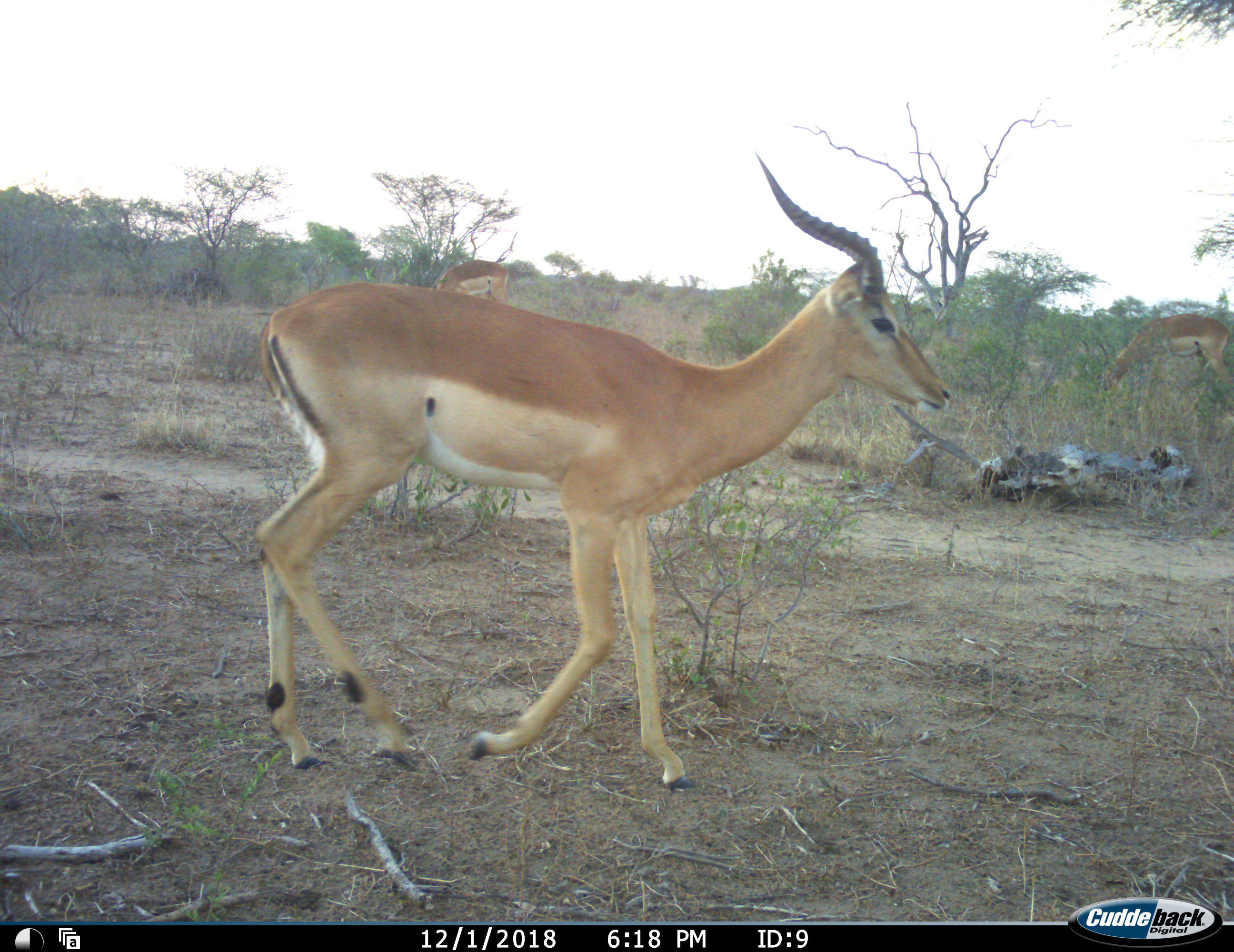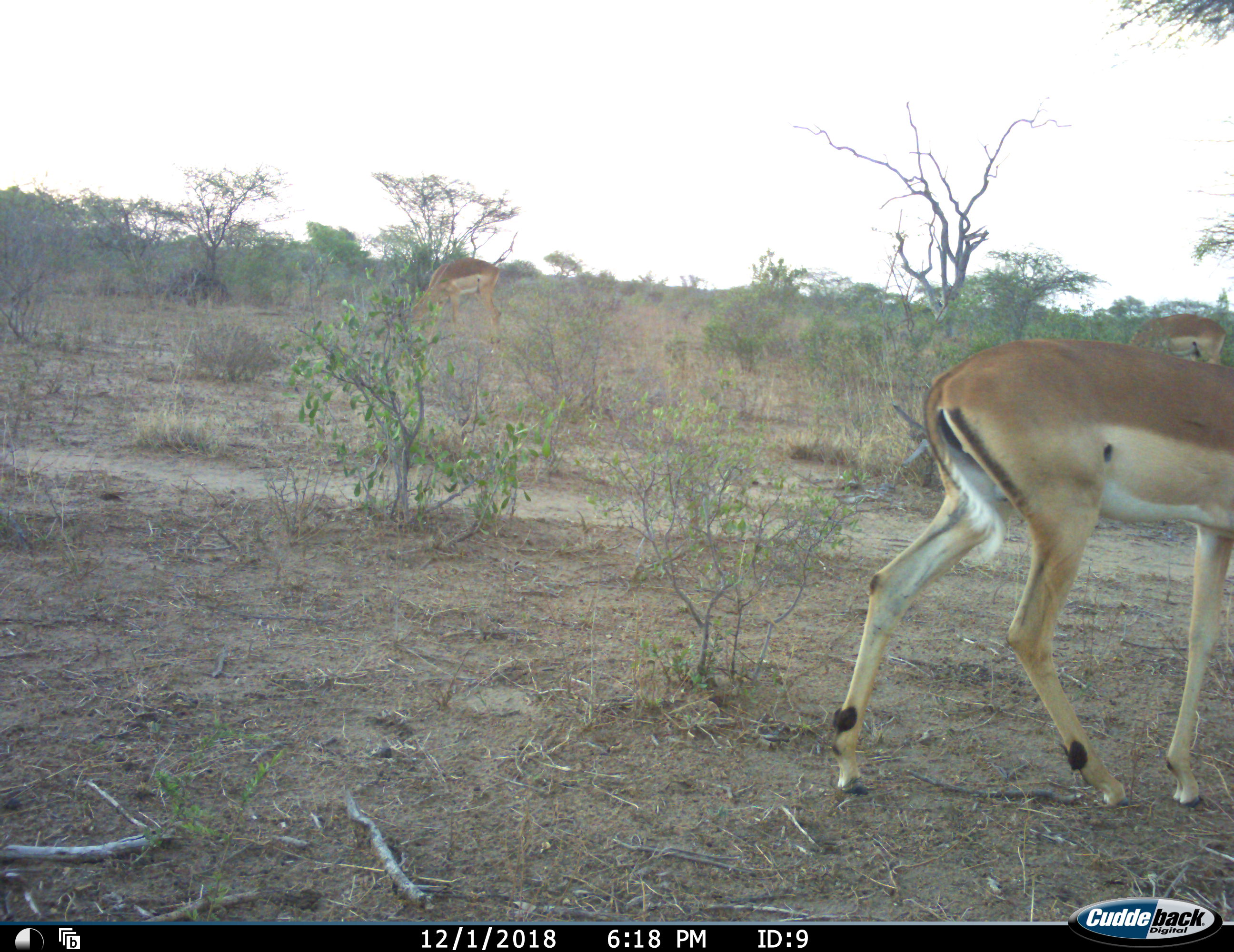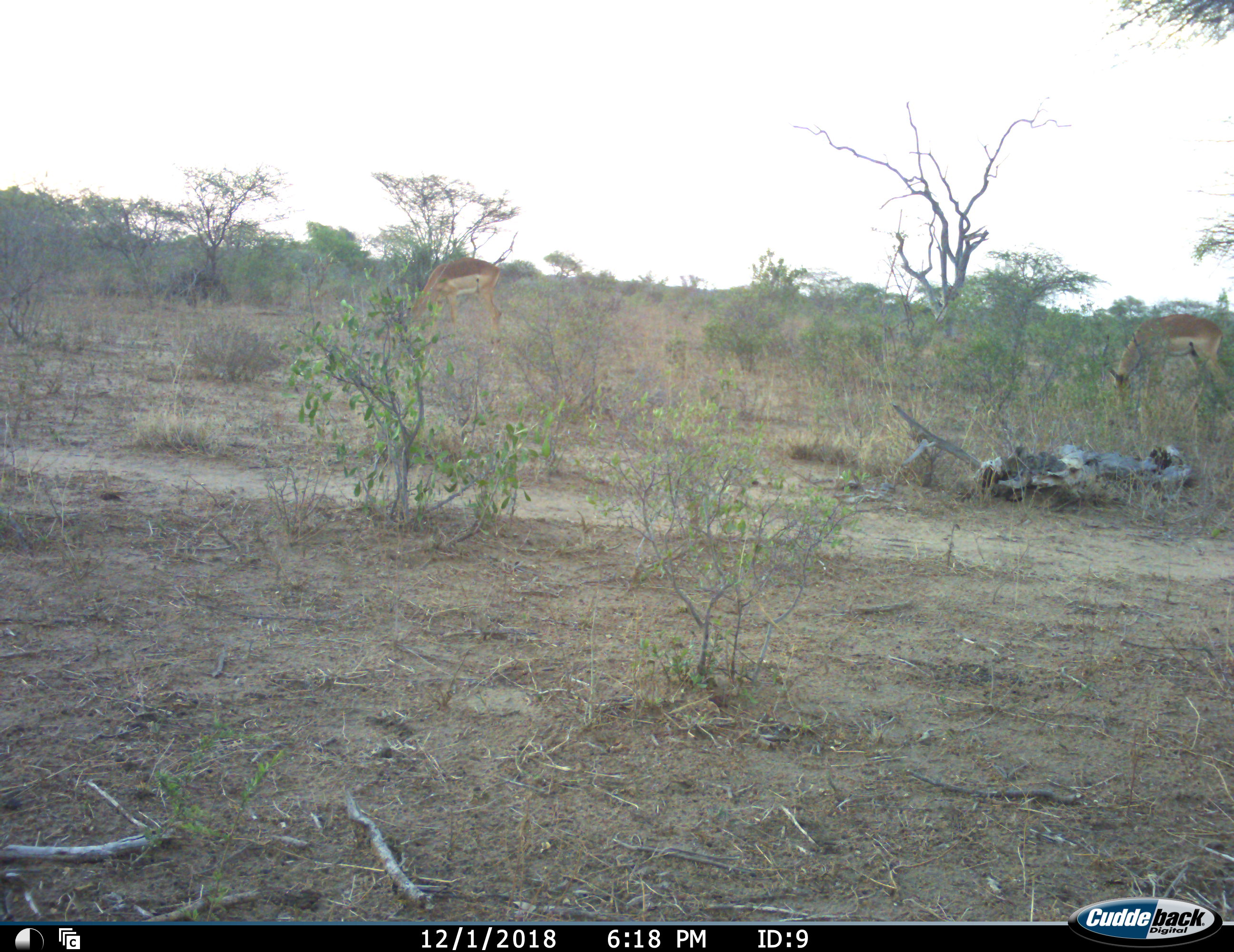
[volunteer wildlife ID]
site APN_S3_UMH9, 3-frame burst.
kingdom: Animalia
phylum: Chordata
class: Mammalia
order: Artiodactyla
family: Bovidae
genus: Aepyceros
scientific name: Aepyceros melampus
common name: impala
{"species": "impala (Aepyceros melampus)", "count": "3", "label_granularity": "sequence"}